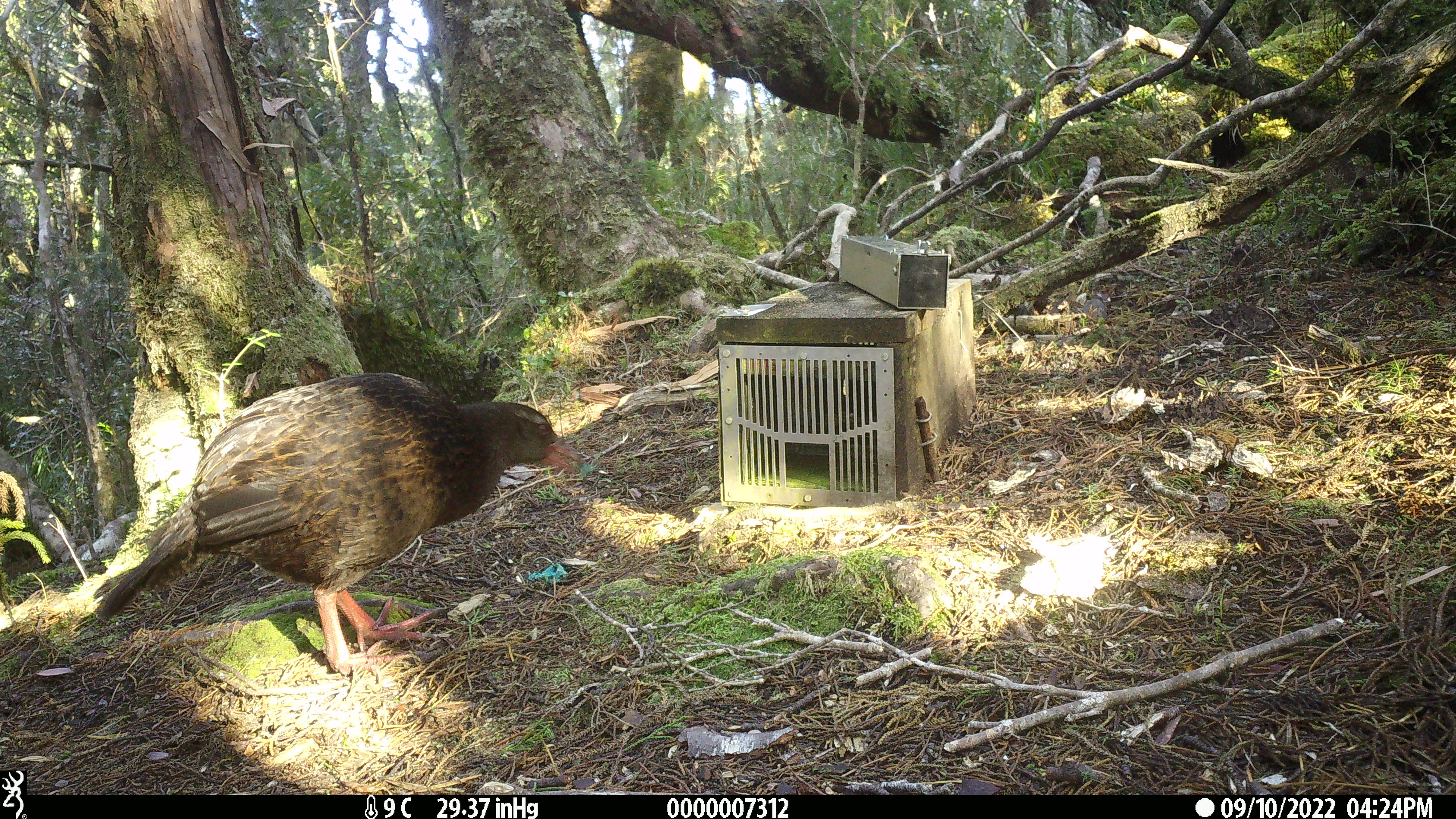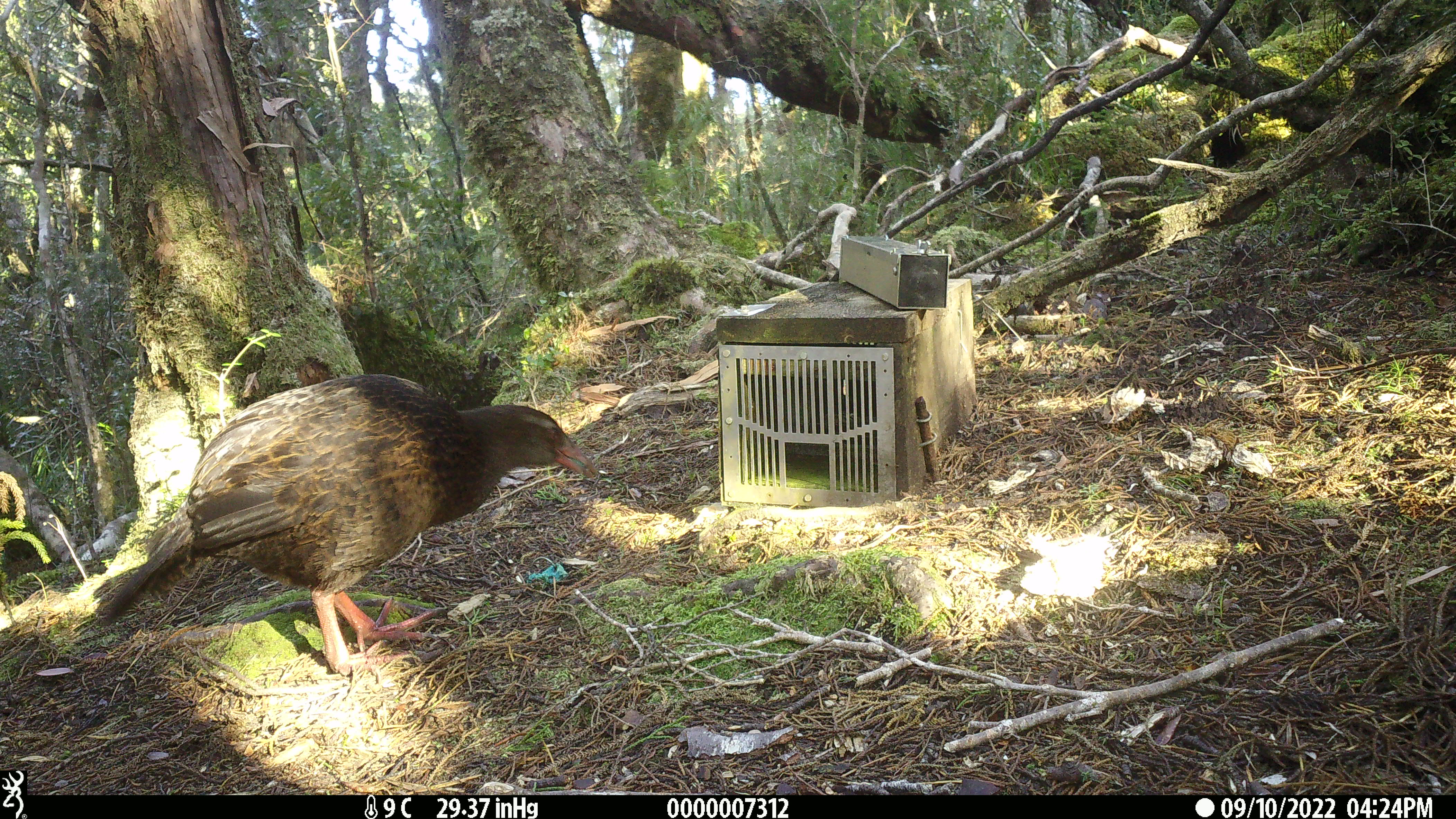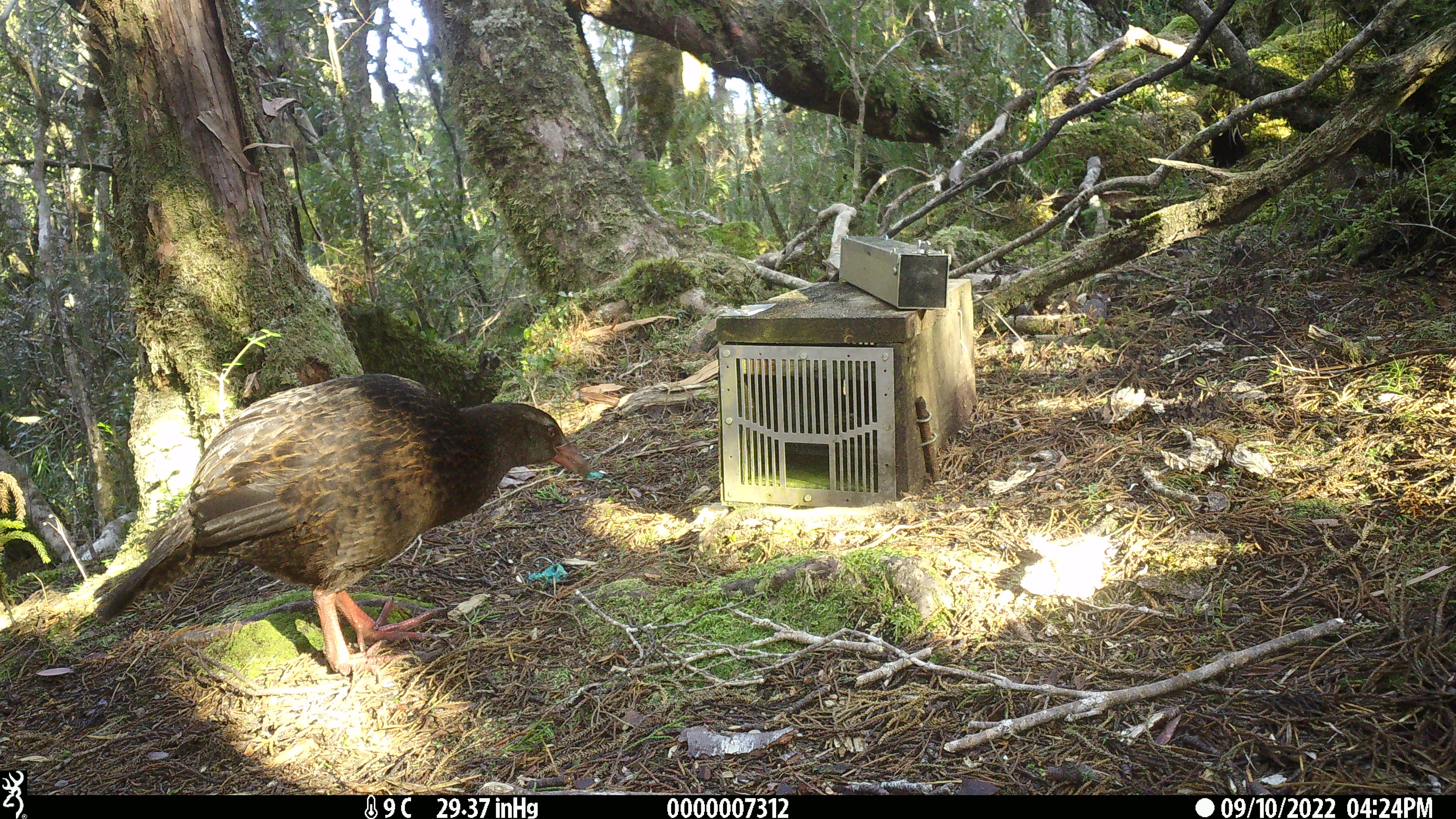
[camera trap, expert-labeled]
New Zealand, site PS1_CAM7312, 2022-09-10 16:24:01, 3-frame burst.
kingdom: Animalia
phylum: Chordata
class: Aves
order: Gruiformes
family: Rallidae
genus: Gallirallus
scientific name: Gallirallus australis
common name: weka